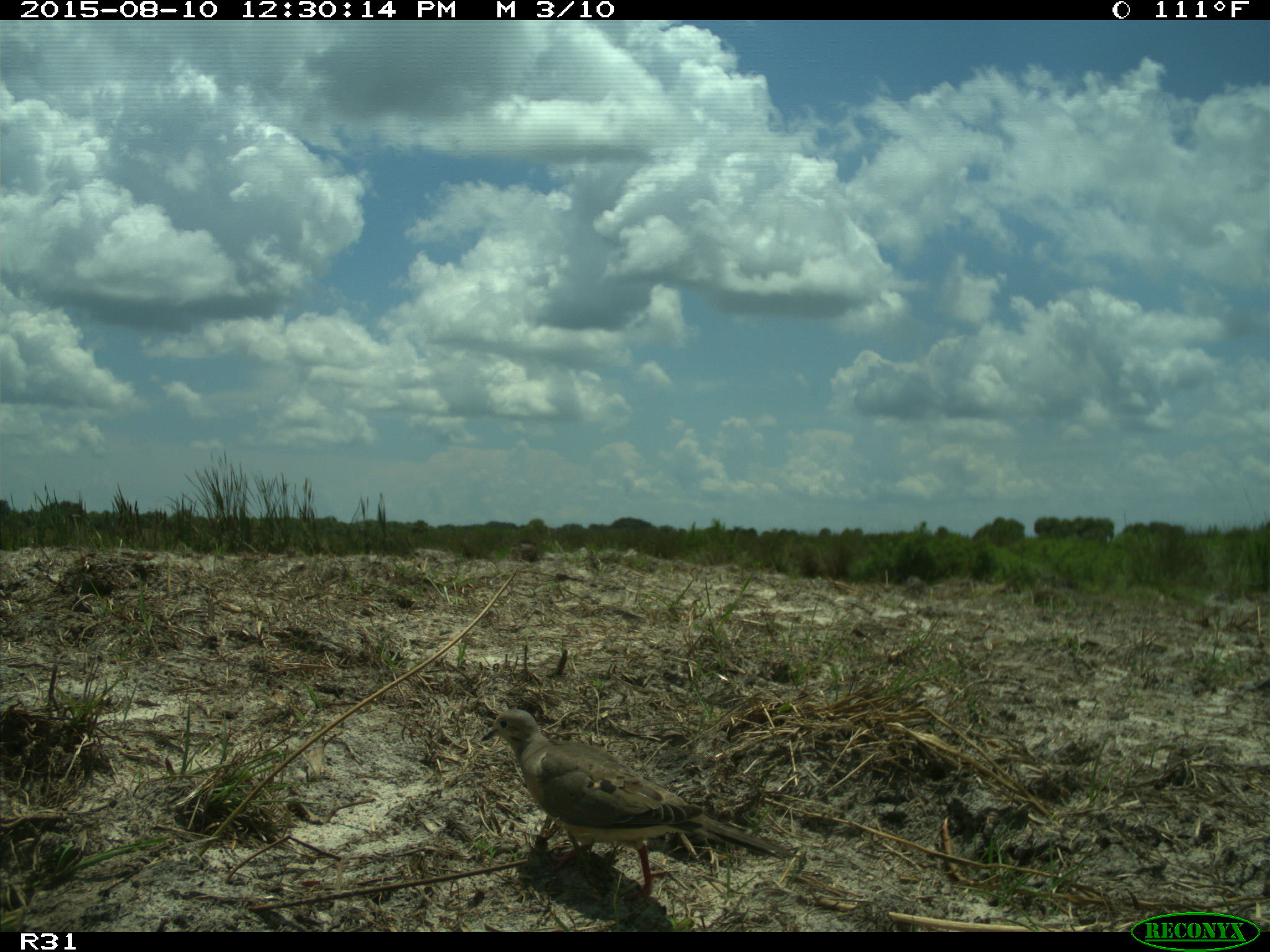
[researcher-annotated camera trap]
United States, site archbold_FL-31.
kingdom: Animalia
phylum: Chordata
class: Aves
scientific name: Aves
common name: birds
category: unidentified bird